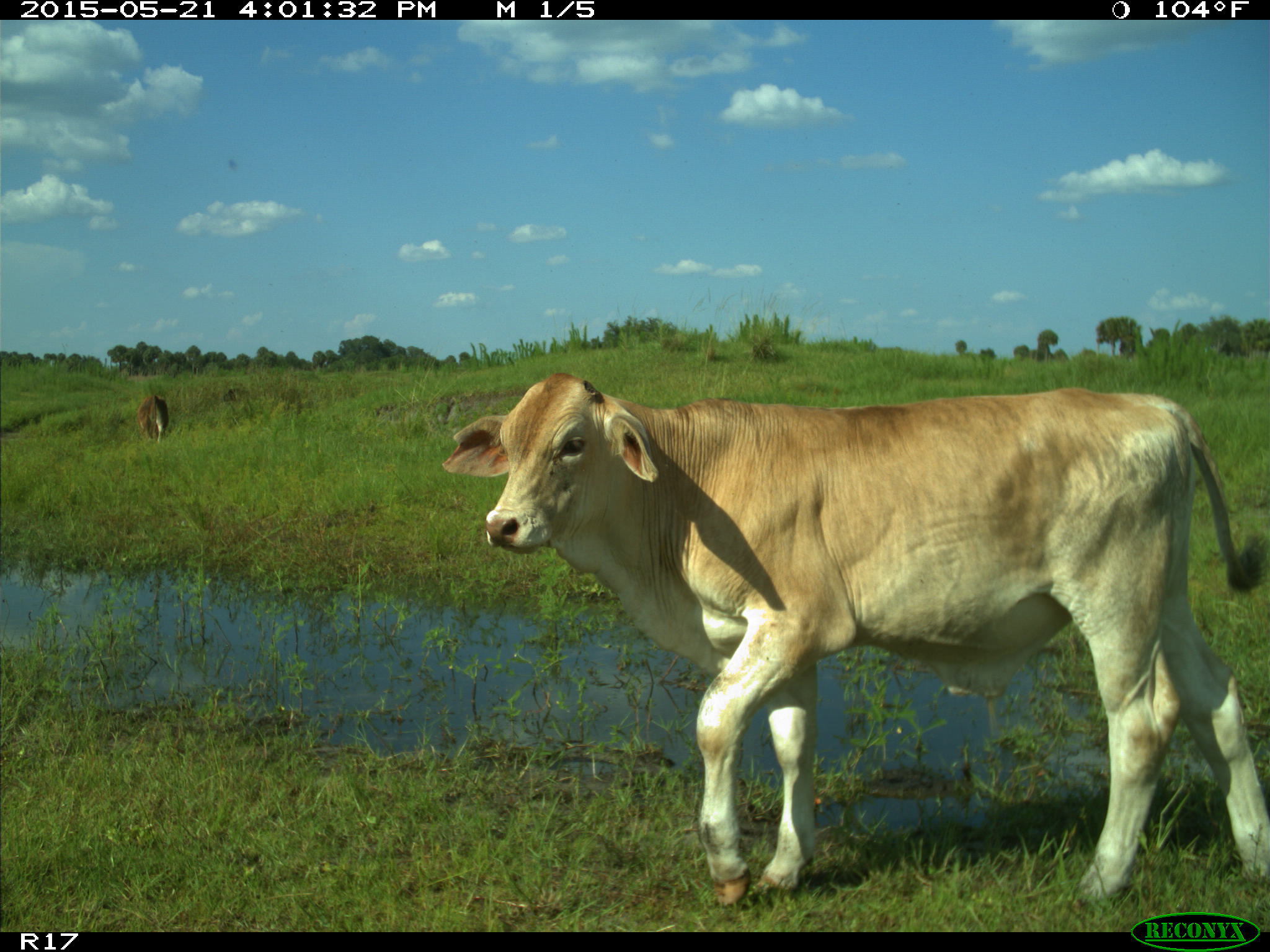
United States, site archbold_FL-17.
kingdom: Animalia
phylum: Chordata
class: Mammalia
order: Artiodactyla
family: Bovidae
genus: Bos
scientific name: Bos taurus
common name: domestic cow